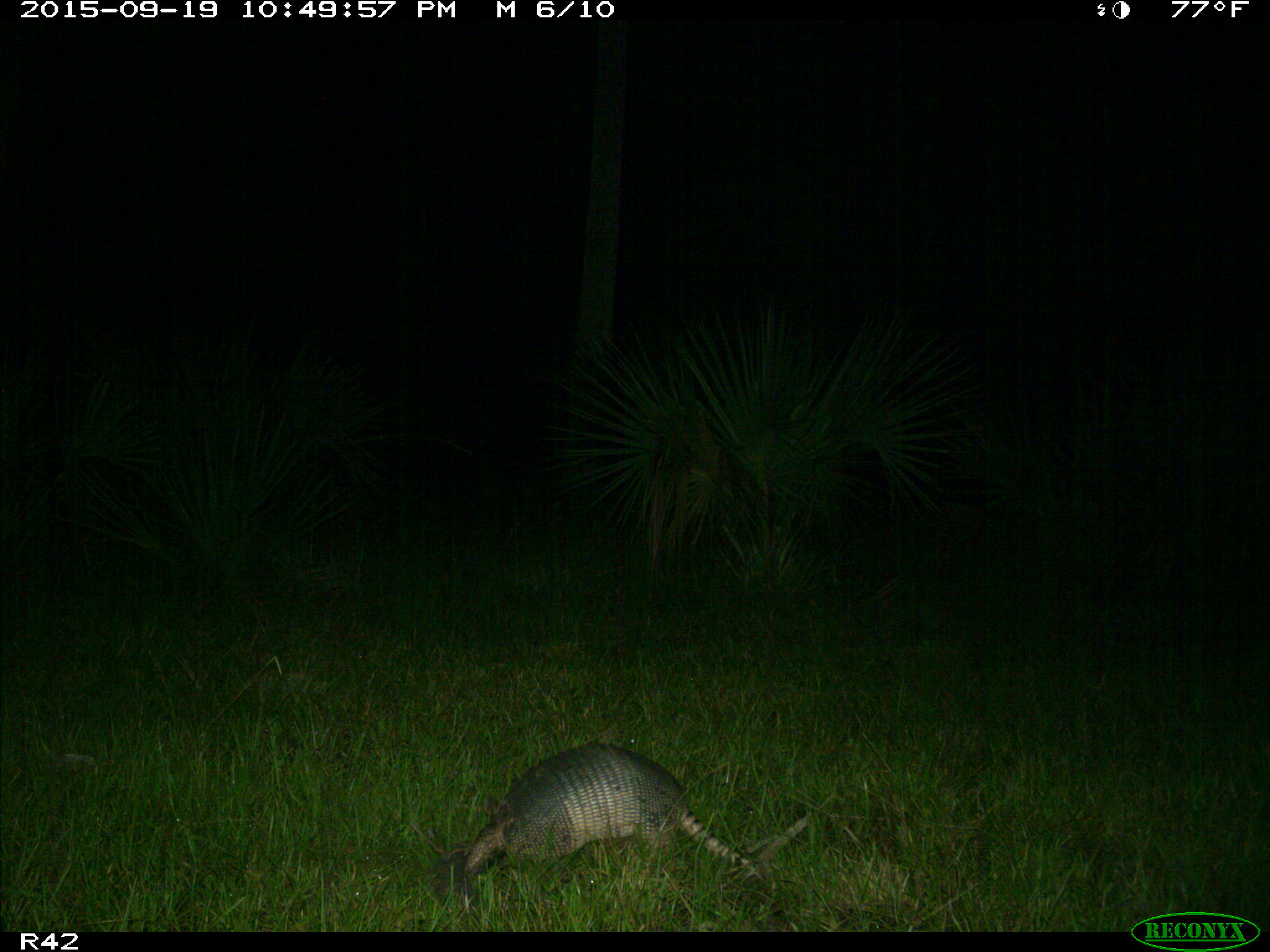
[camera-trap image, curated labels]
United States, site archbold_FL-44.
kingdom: Animalia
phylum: Chordata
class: Mammalia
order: Cingulata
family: Dasypodidae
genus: Dasypus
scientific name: Dasypus novemcinctus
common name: nine-banded armadillo